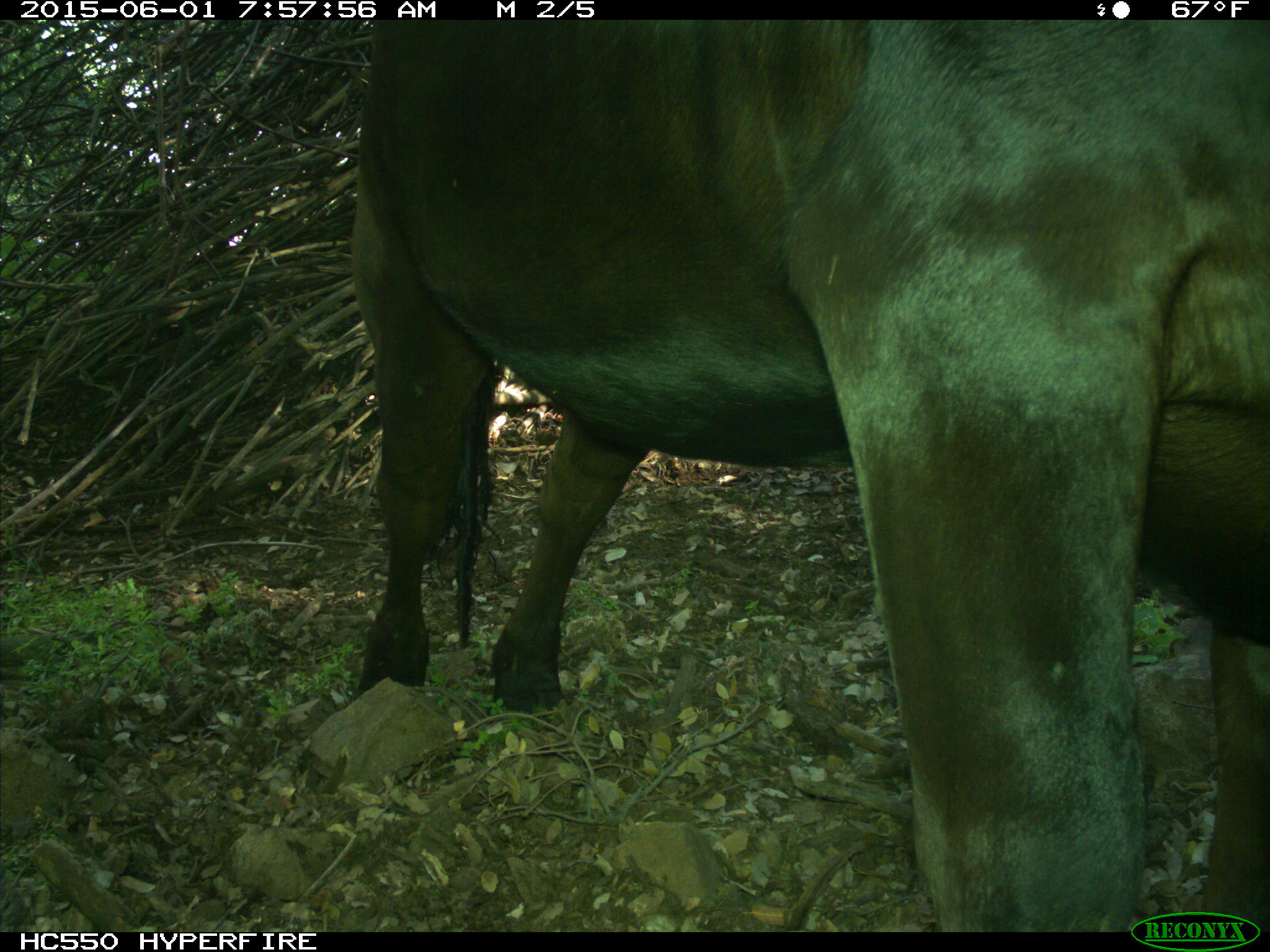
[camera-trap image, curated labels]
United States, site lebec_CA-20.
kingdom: Animalia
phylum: Chordata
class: Mammalia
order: Artiodactyla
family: Bovidae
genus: Bos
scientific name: Bos taurus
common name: domestic cow